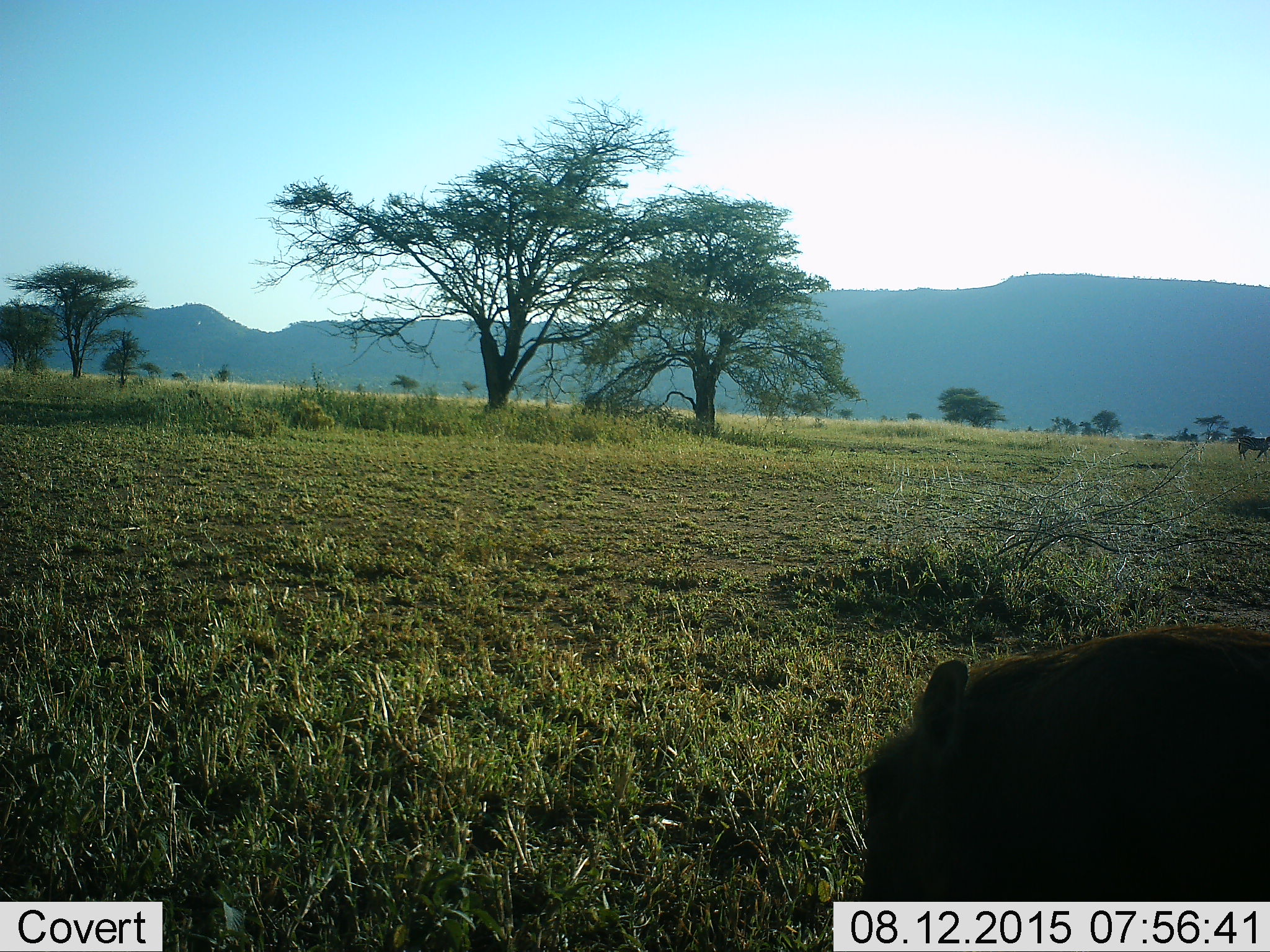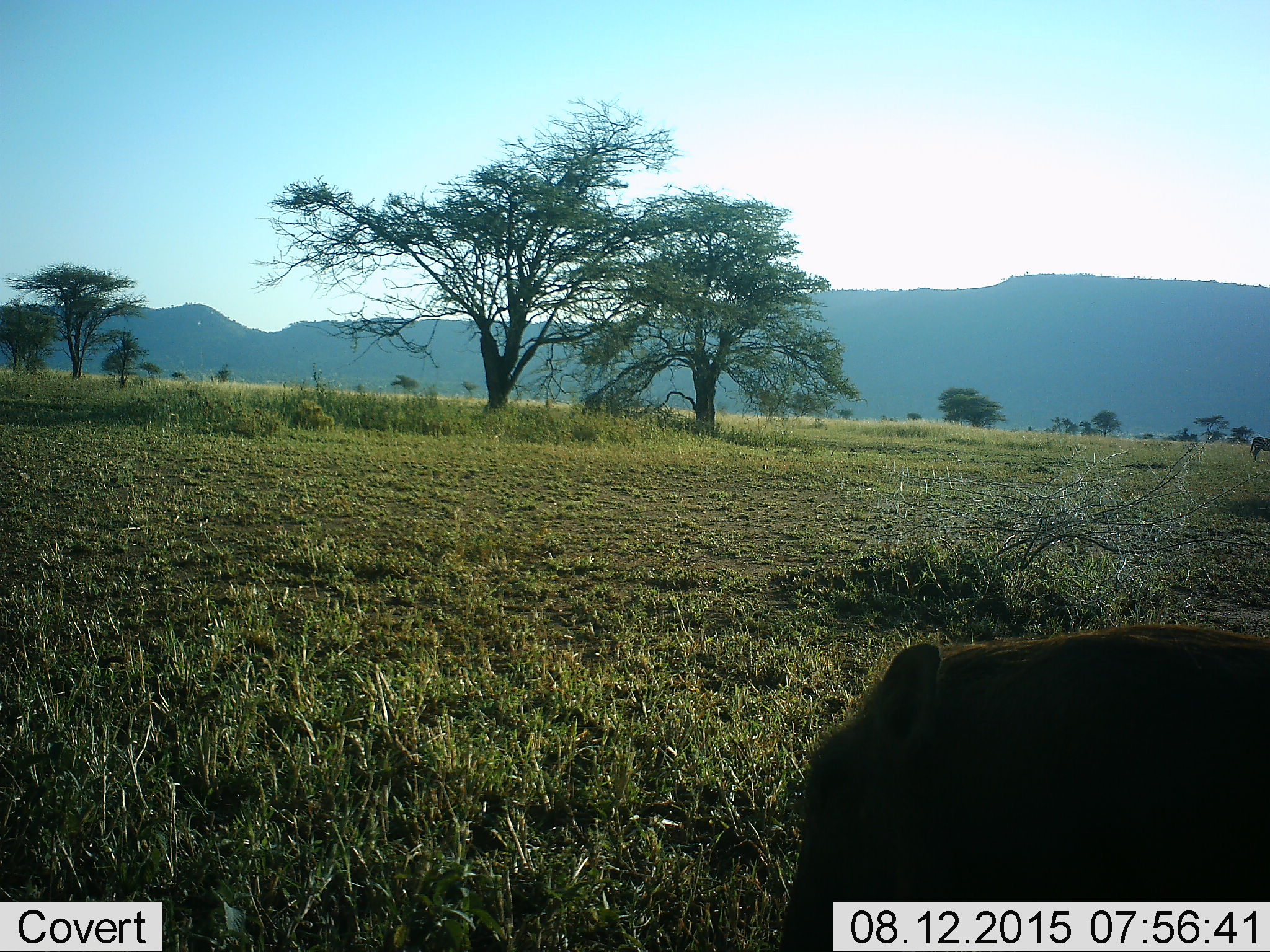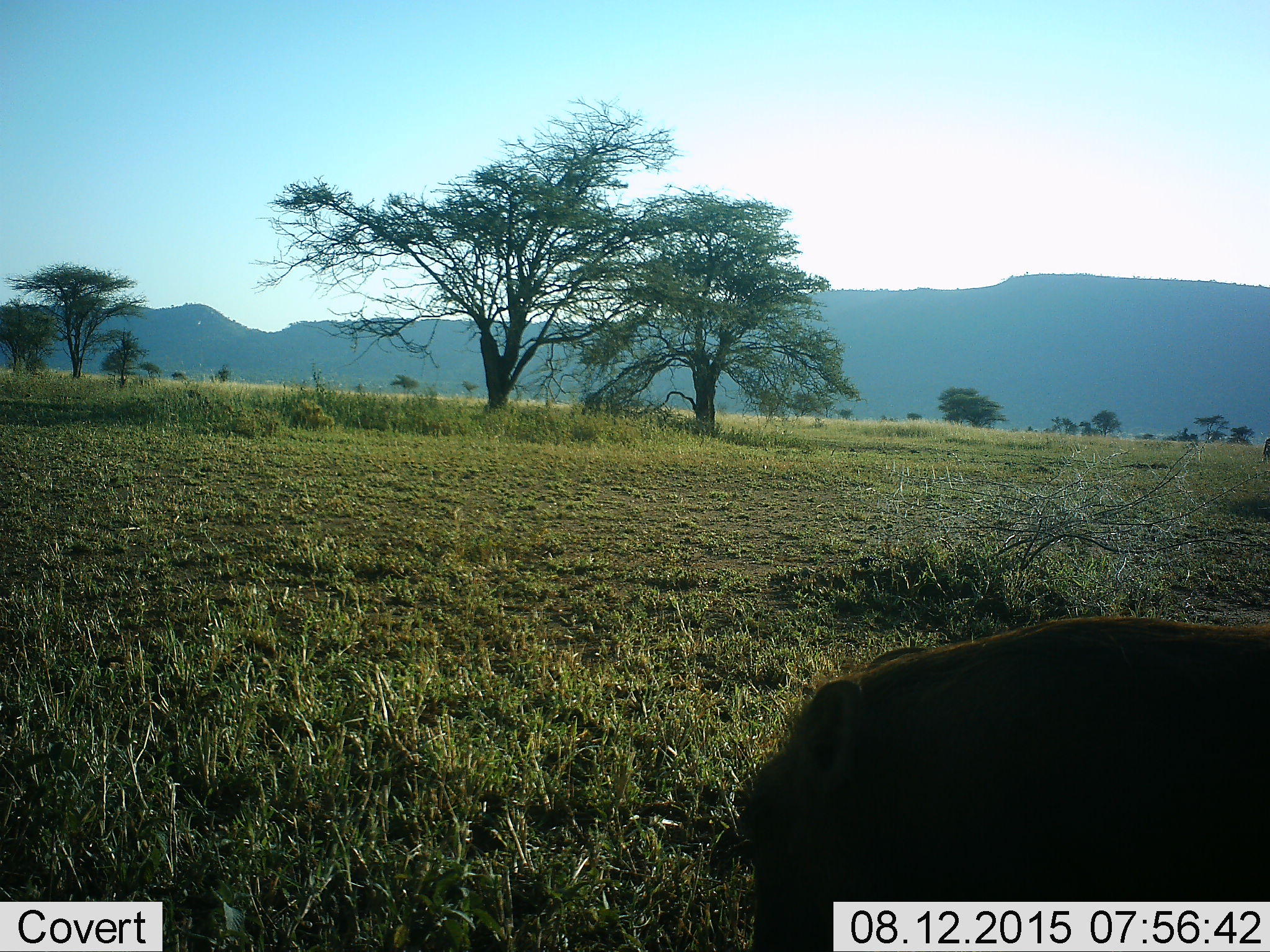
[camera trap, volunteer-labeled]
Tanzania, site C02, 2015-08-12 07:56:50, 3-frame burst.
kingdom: Animalia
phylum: Chordata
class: Mammalia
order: Artiodactyla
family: Suidae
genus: Phacochoerus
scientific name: Phacochoerus africanus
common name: warthog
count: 1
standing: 12%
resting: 0%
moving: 62%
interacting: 0%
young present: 0%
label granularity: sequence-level